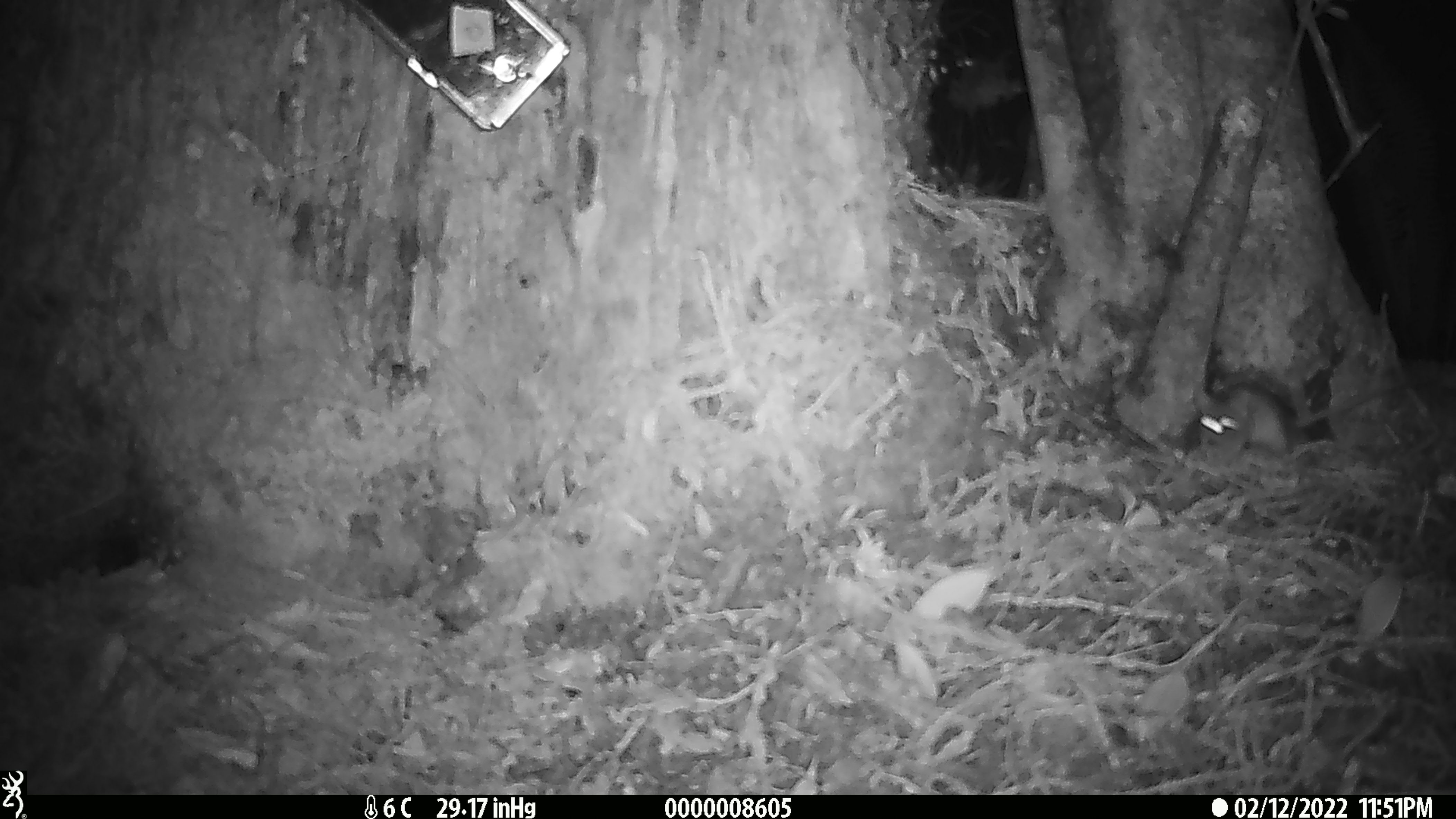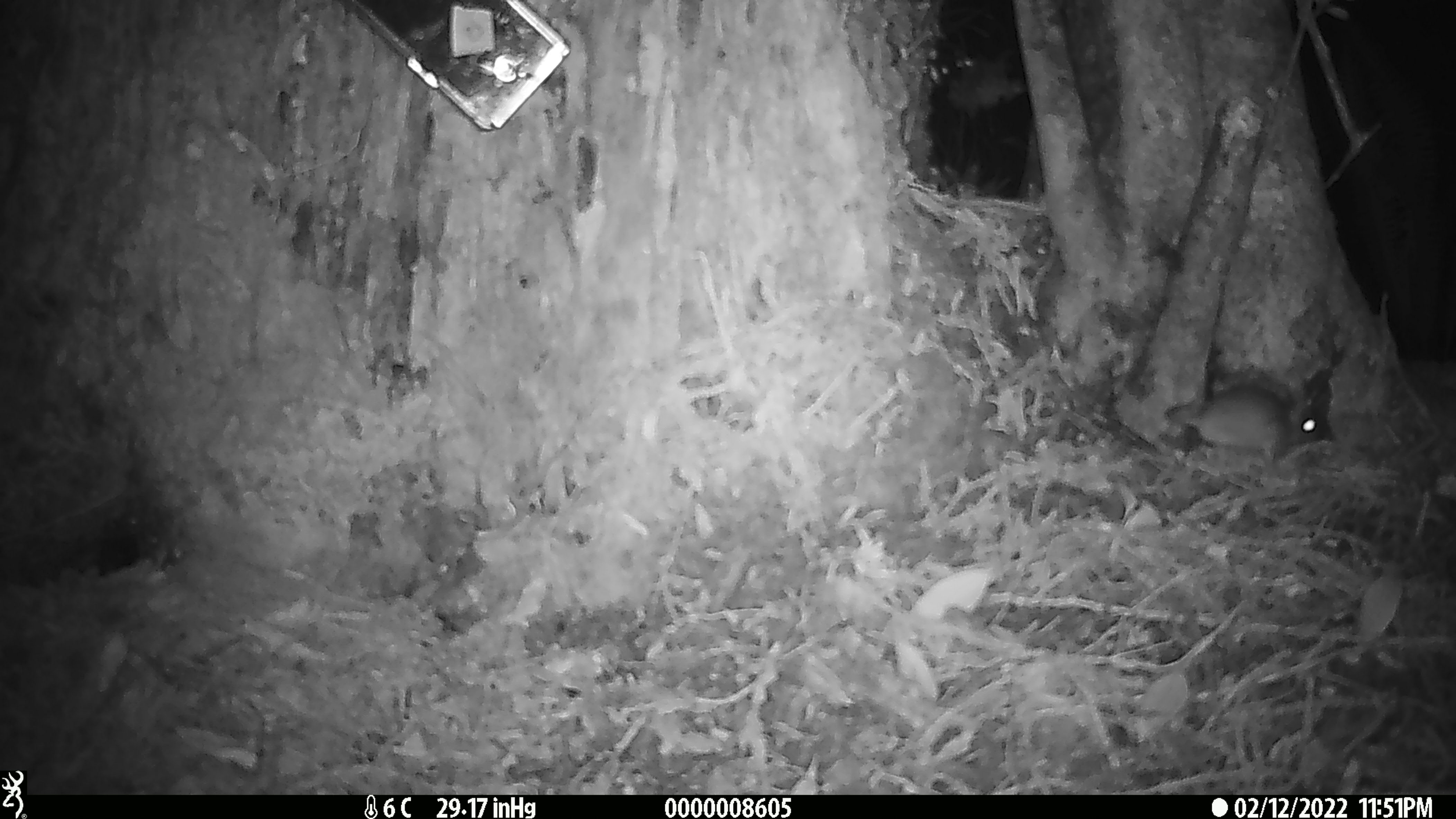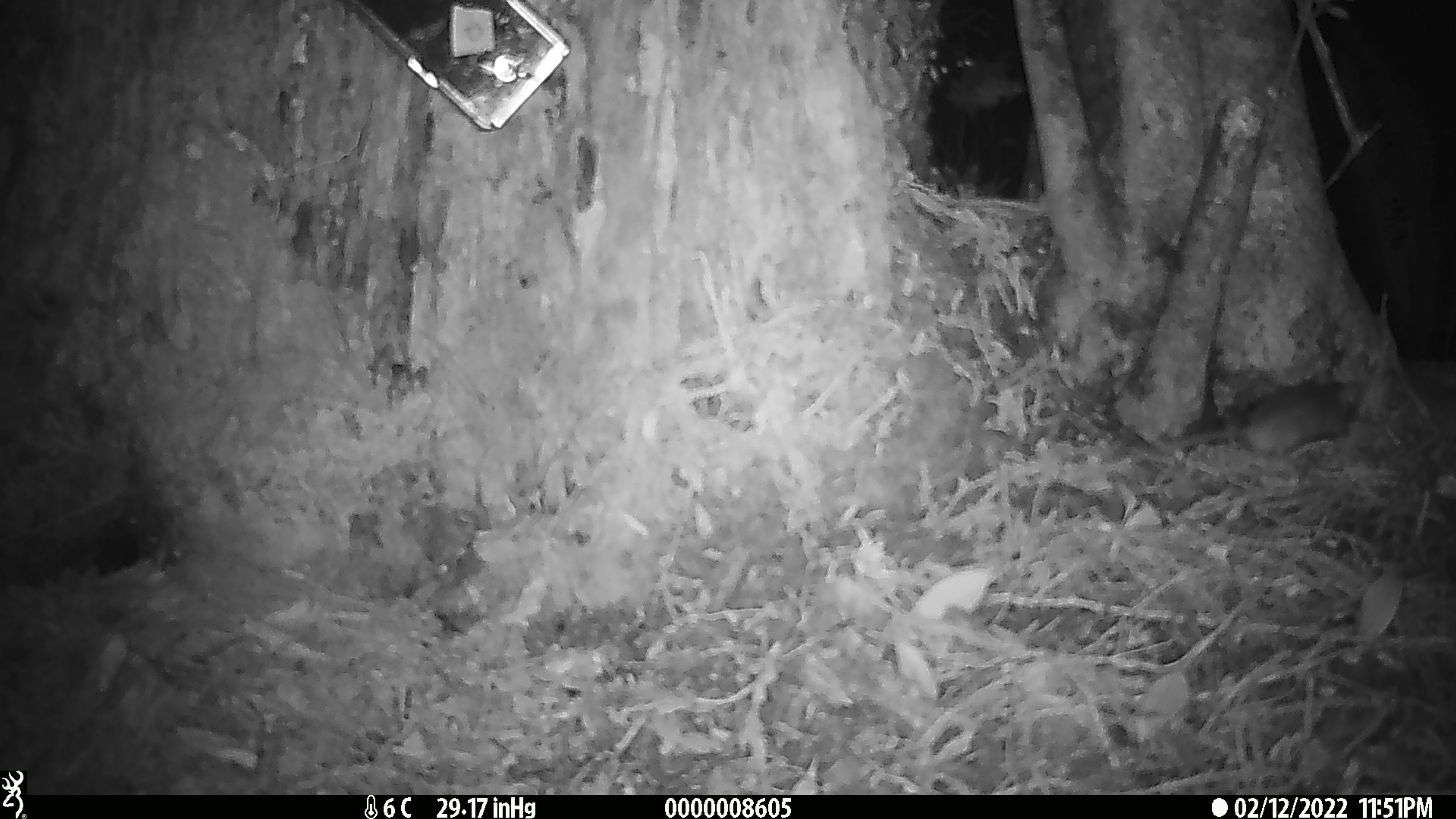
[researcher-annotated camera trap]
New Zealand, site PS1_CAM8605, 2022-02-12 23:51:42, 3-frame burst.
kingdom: Animalia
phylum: Chordata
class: Mammalia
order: Rodentia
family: Muridae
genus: Mus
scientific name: Mus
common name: mouse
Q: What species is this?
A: Mouse (Mus).